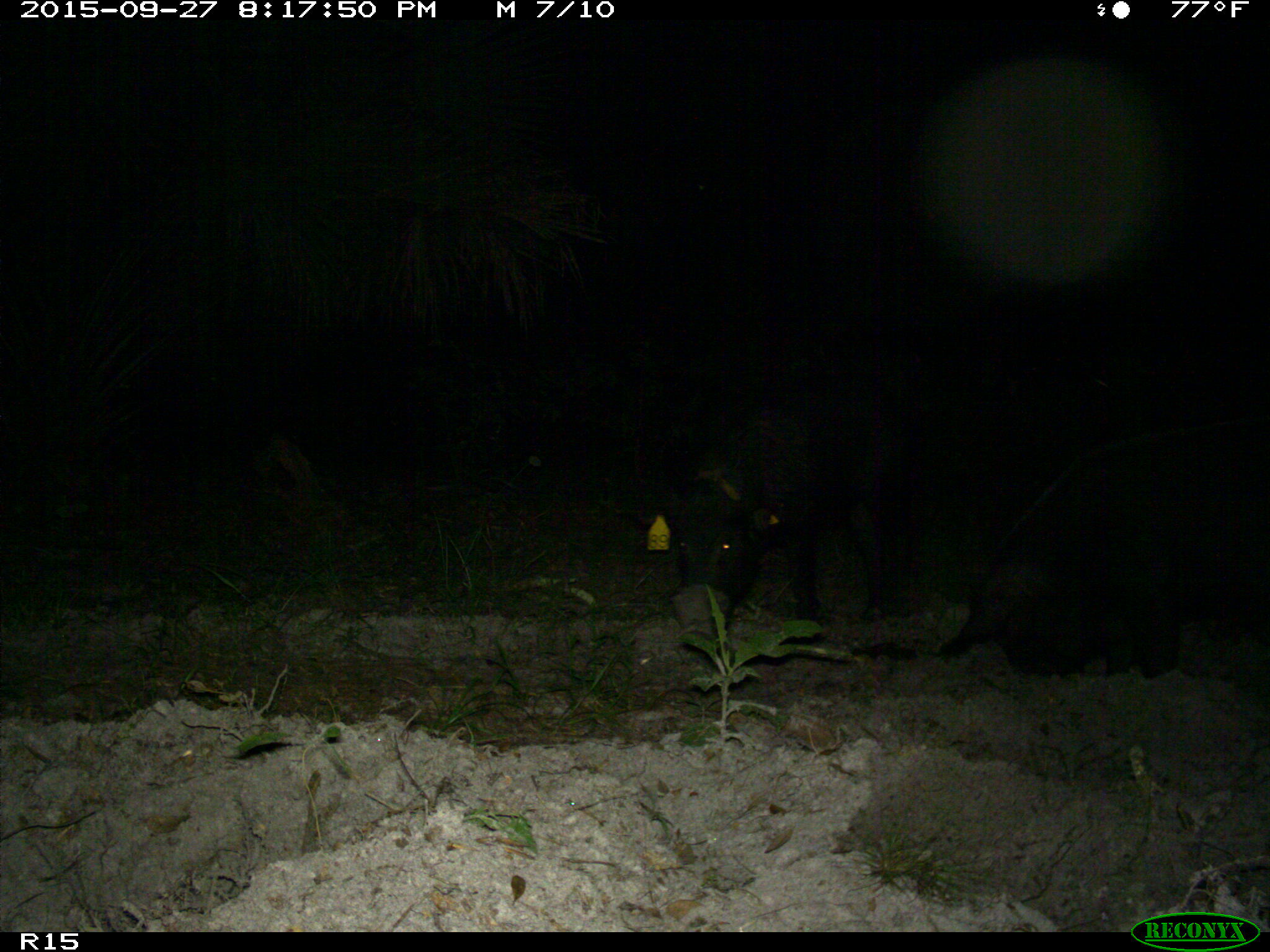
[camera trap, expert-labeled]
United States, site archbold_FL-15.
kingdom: Animalia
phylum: Chordata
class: Mammalia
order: Artiodactyla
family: Suidae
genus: Sus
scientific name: Sus scrofa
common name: wild boar